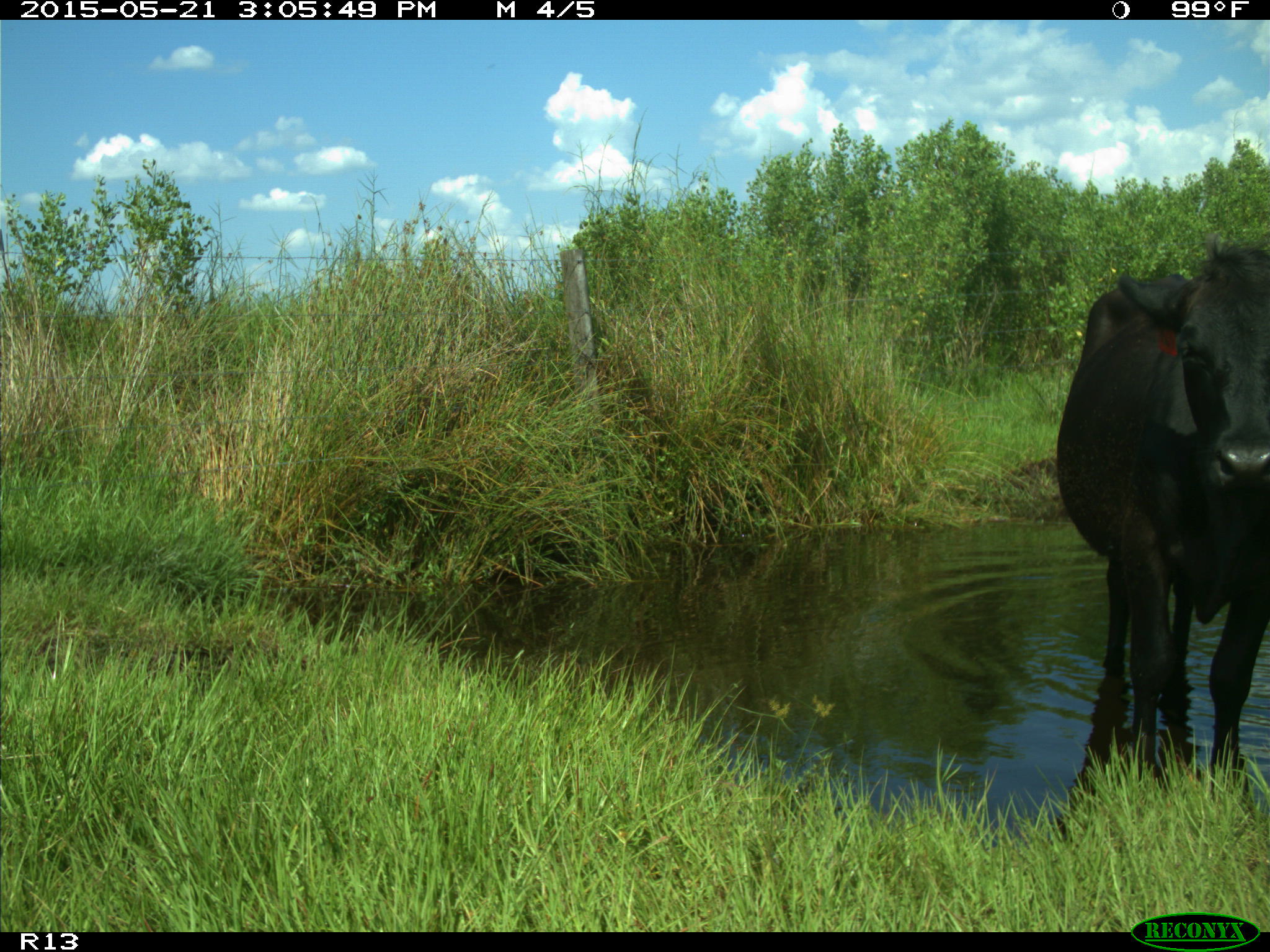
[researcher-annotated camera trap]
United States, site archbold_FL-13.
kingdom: Animalia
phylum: Chordata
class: Mammalia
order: Artiodactyla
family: Bovidae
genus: Bos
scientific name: Bos taurus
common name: domestic cow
Bos taurus (domestic cow).